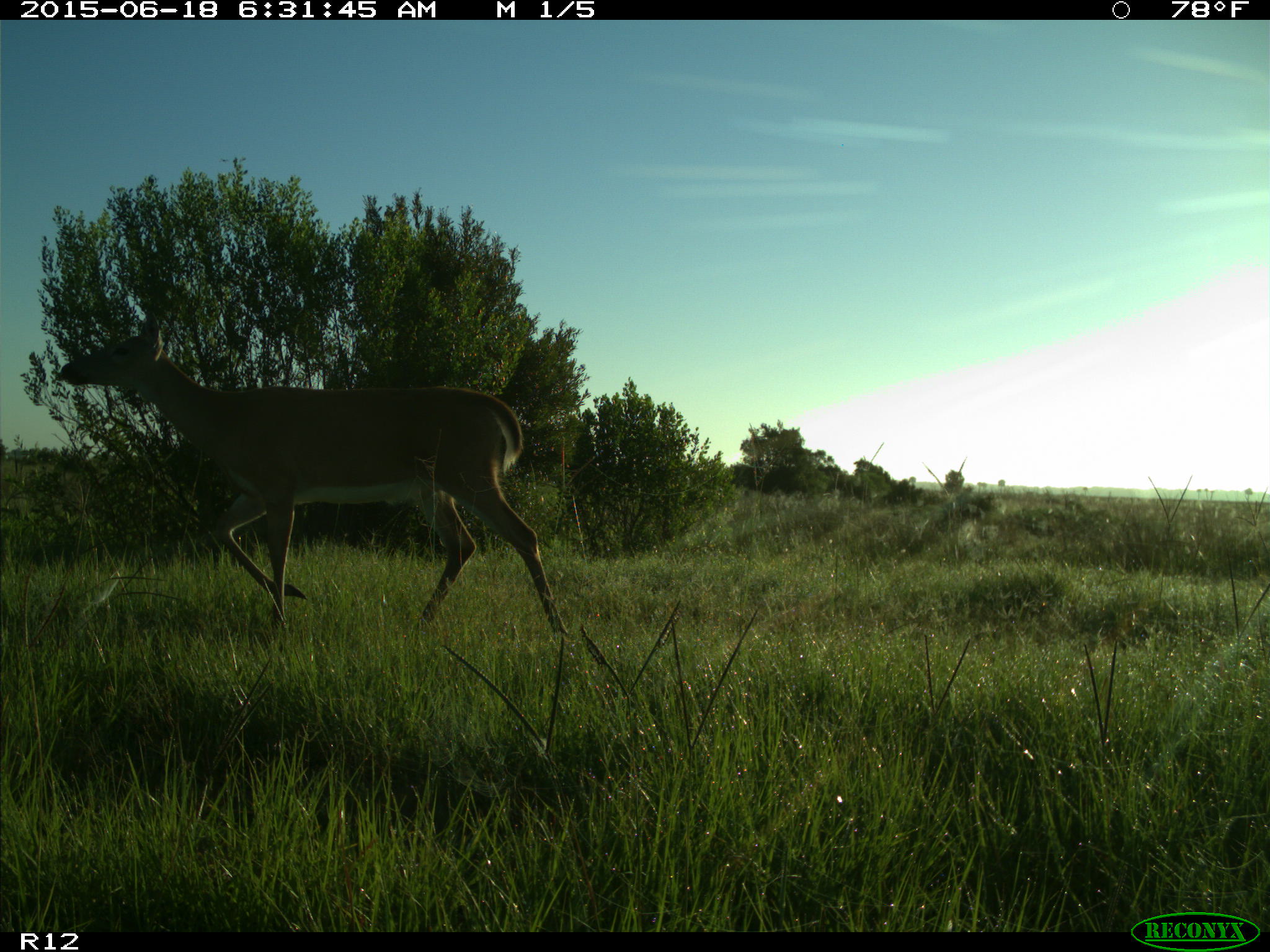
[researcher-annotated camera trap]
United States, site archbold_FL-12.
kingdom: Animalia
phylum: Chordata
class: Mammalia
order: Artiodactyla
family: Cervidae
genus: Odocoileus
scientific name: Odocoileus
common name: deer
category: unidentified deer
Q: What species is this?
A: Unidentified deer (deer) (Odocoileus).